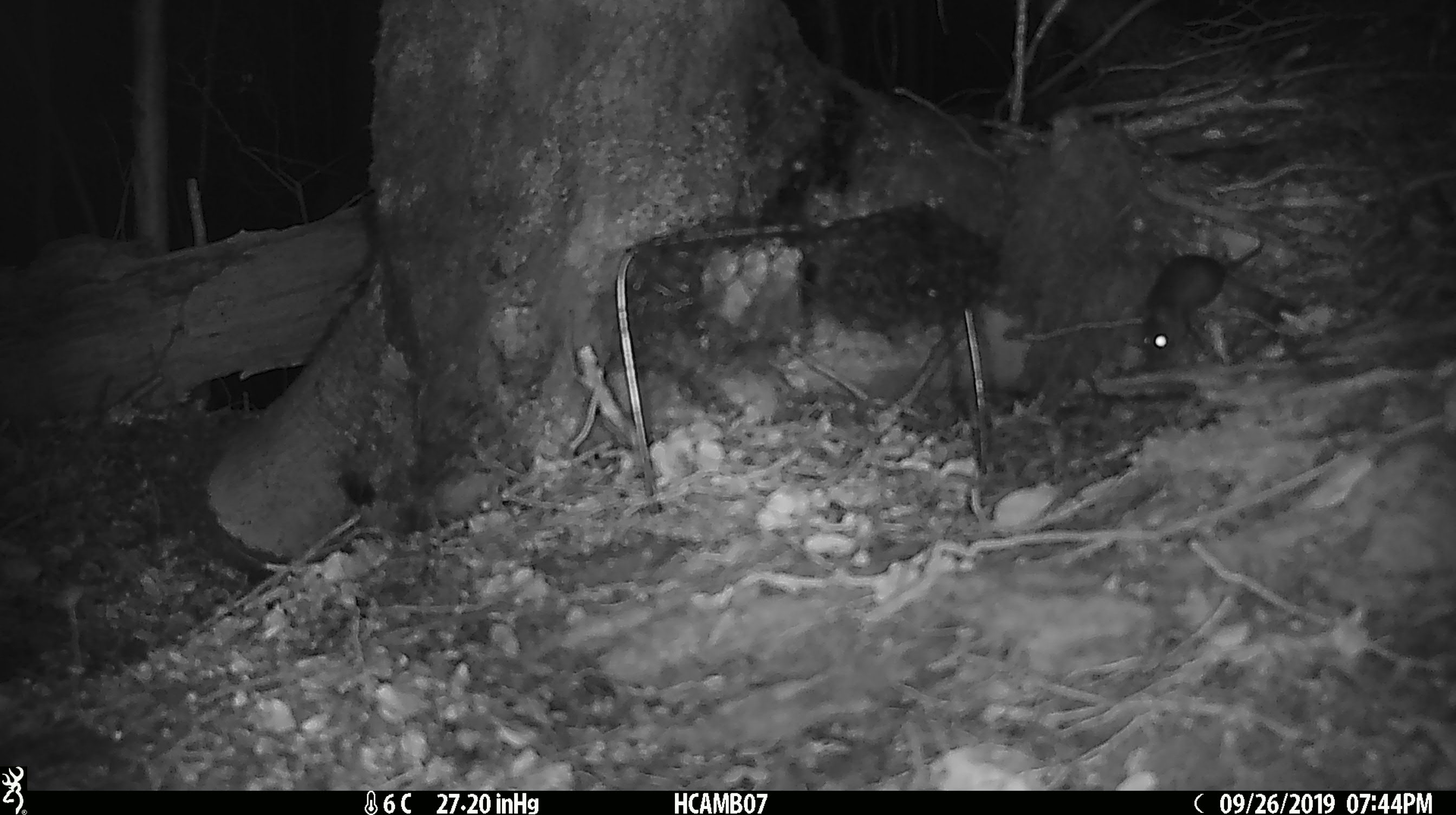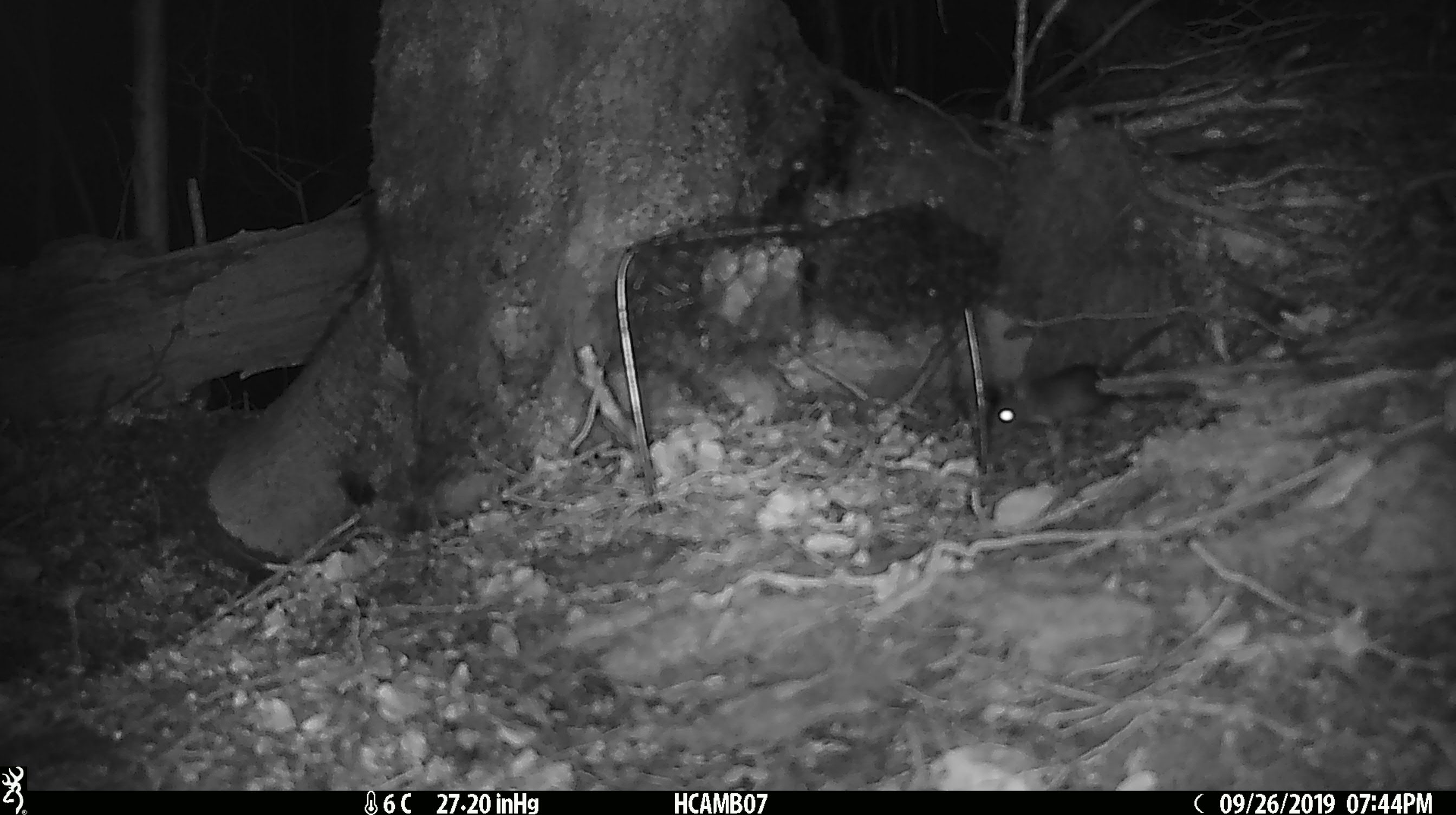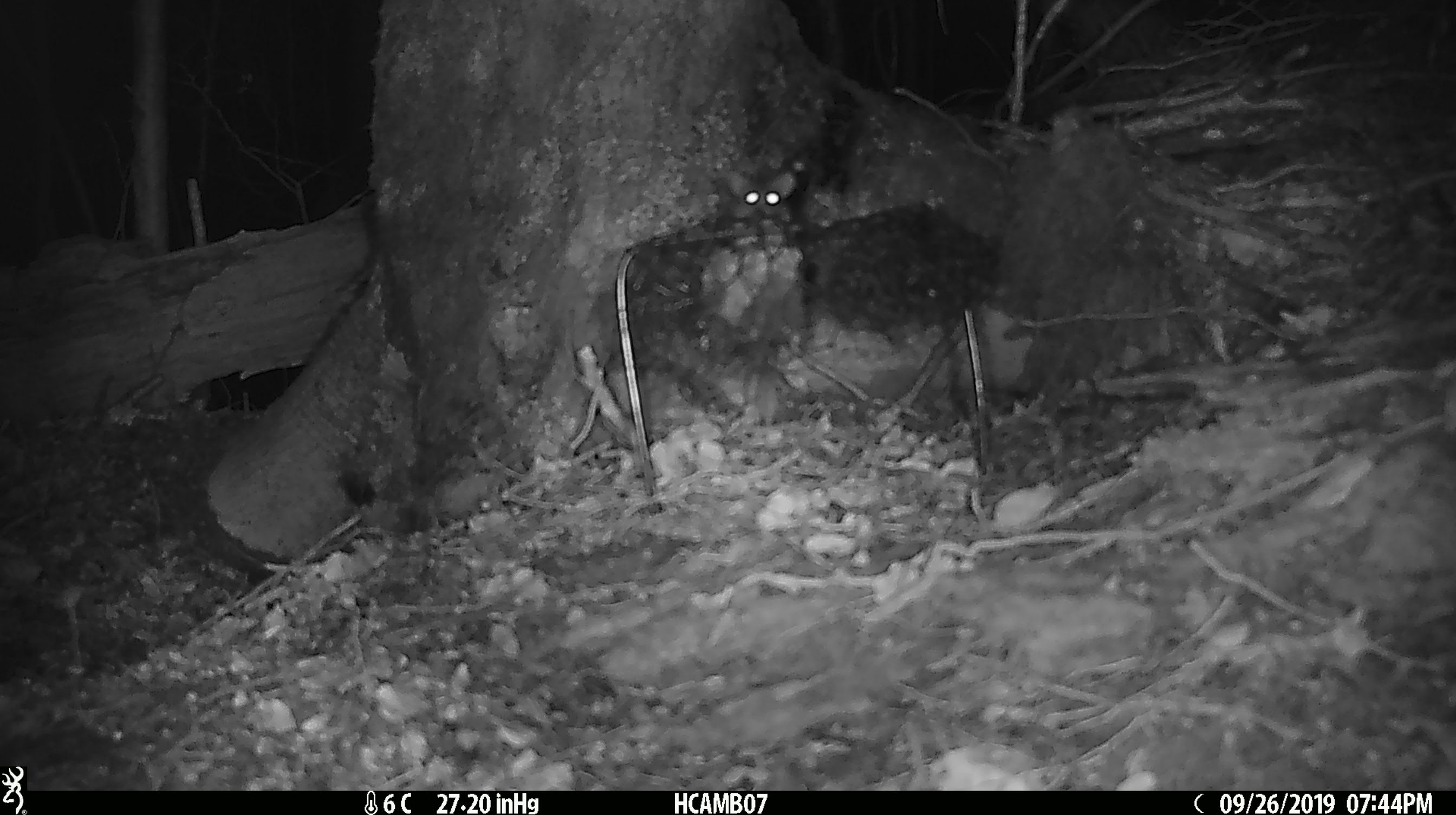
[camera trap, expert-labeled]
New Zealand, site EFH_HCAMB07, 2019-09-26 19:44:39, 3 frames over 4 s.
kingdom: Animalia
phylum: Chordata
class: Mammalia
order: Rodentia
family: Muridae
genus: Mus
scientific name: Mus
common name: mouse